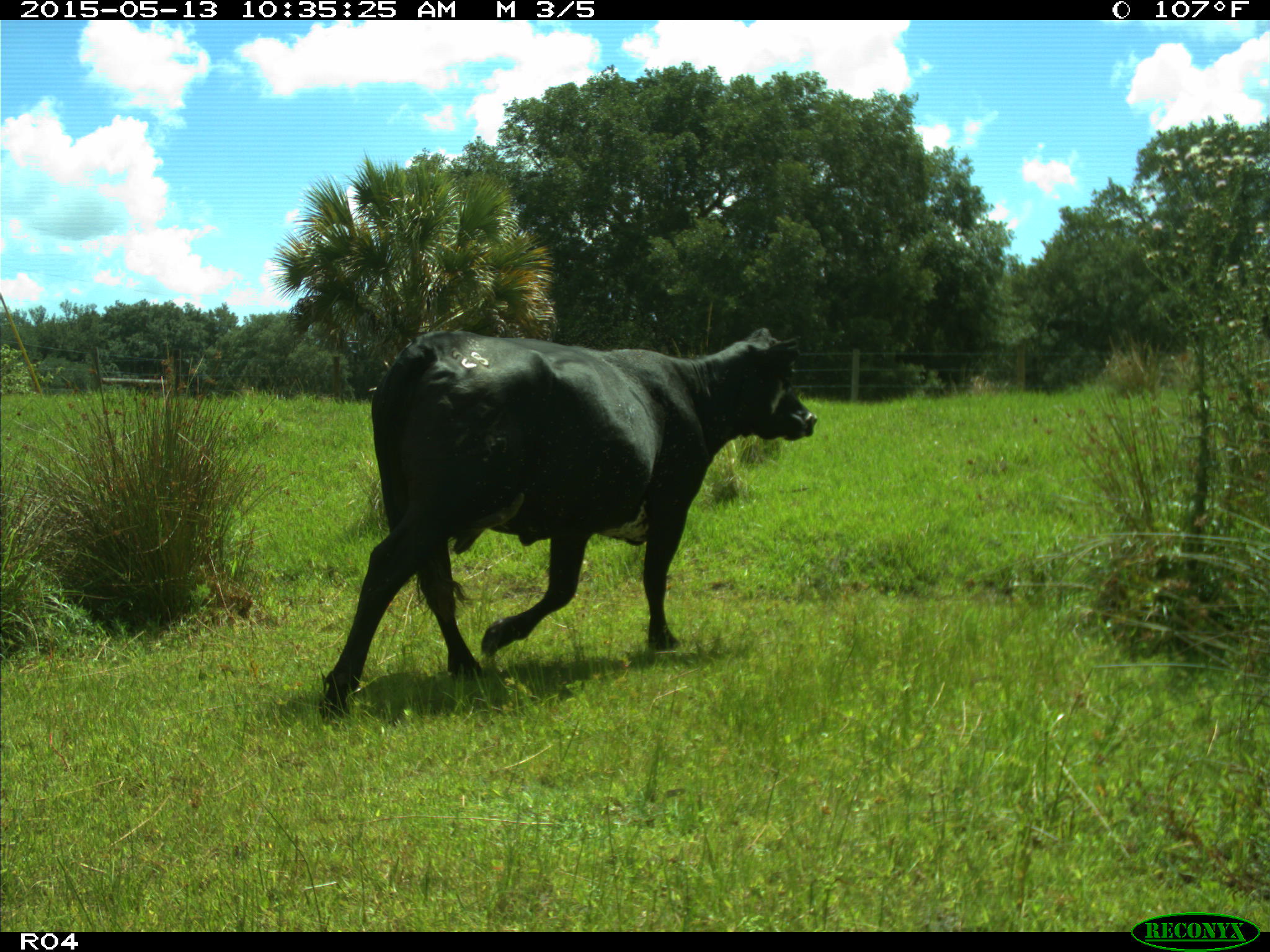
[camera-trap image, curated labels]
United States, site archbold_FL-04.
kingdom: Animalia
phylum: Chordata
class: Mammalia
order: Artiodactyla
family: Bovidae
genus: Bos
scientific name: Bos taurus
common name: domestic cow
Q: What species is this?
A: Bos taurus (domestic cow).